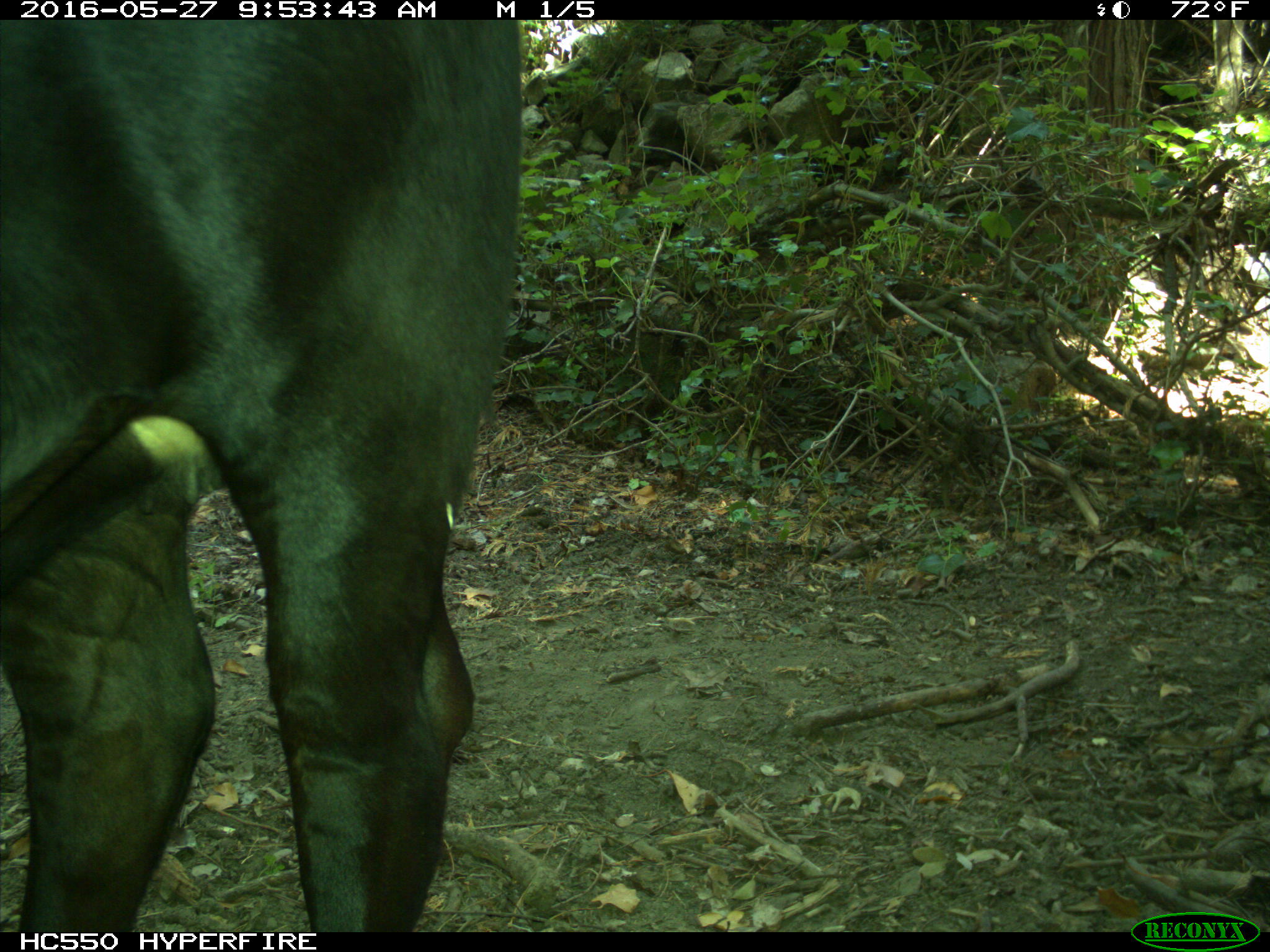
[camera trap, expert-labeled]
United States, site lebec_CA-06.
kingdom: Animalia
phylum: Chordata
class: Mammalia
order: Artiodactyla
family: Bovidae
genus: Bos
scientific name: Bos taurus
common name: domestic cow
Bos taurus (domestic cow).